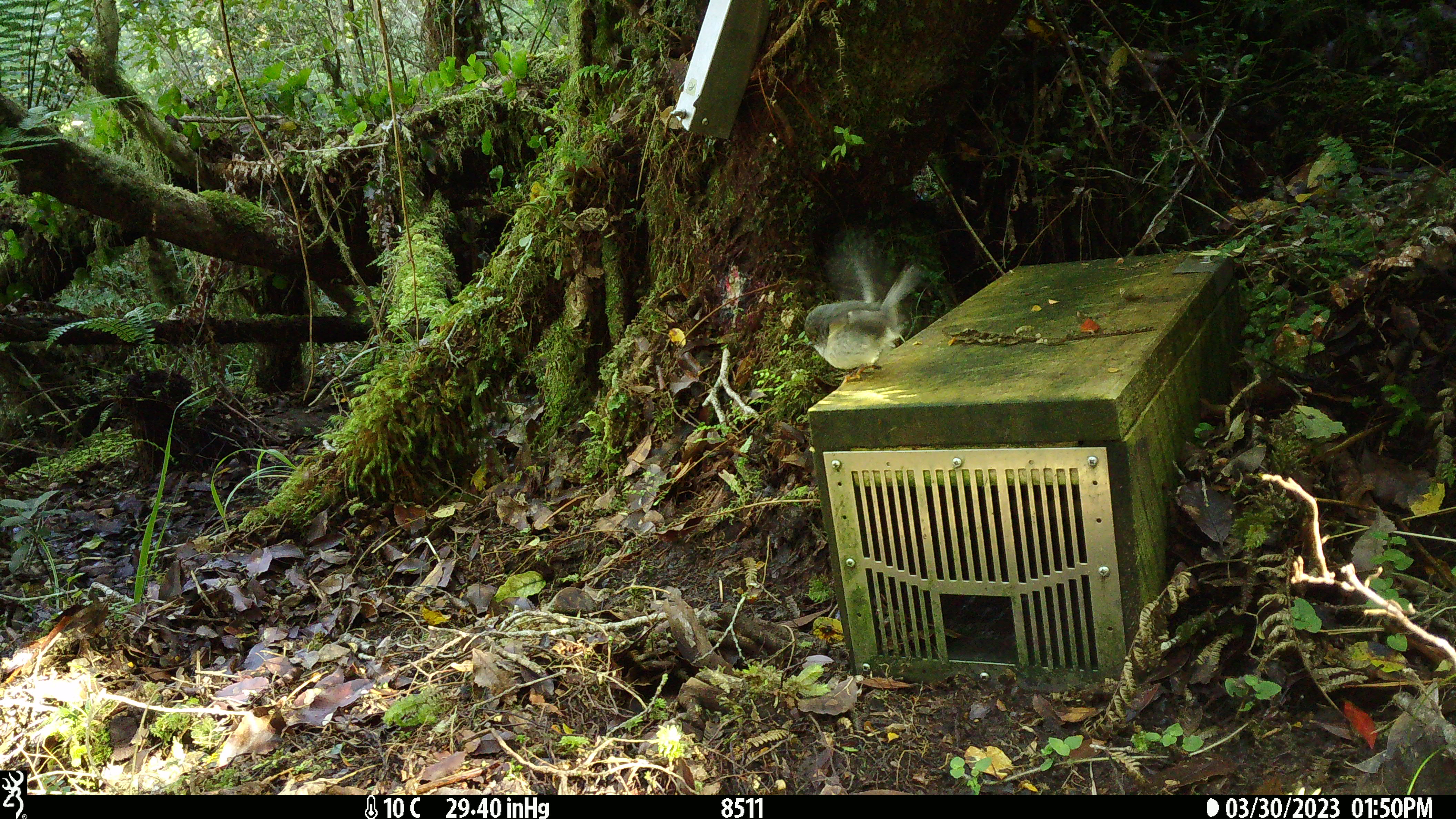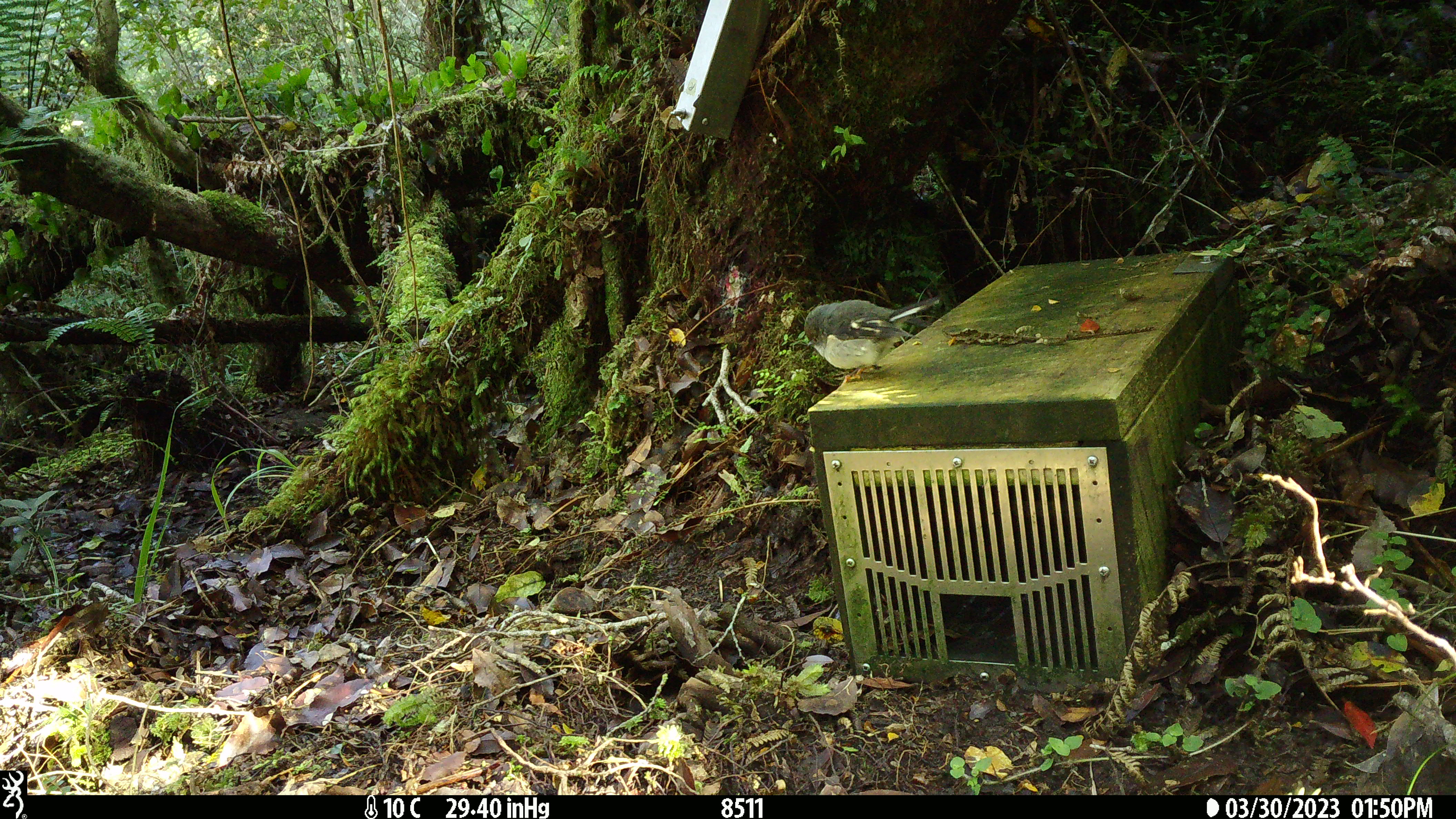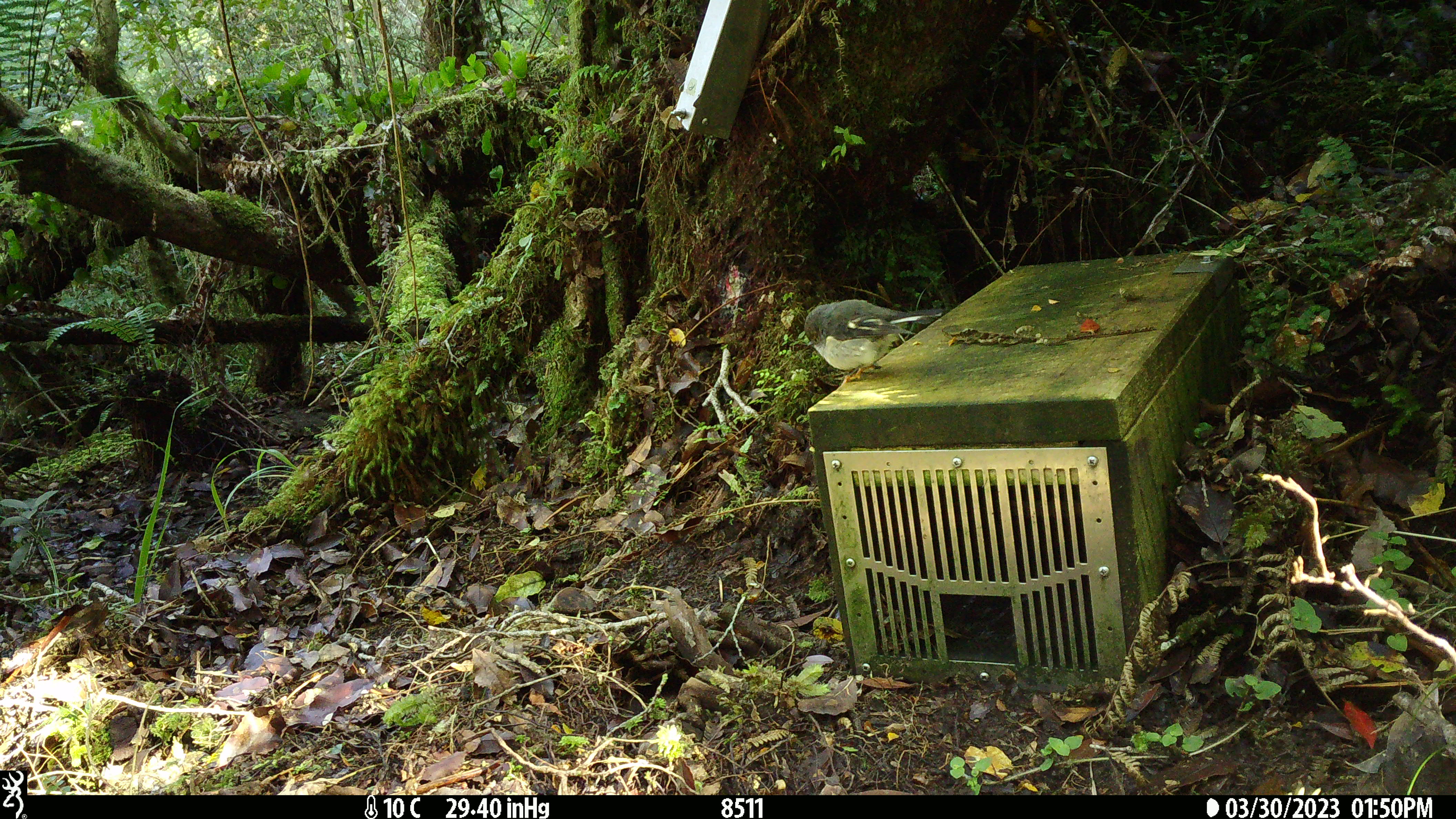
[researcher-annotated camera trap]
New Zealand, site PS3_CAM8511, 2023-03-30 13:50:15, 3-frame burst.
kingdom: Animalia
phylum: Chordata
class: Aves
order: Passeriformes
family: Petroicidae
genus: Petroica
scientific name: Petroica macrocephala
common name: tomtit